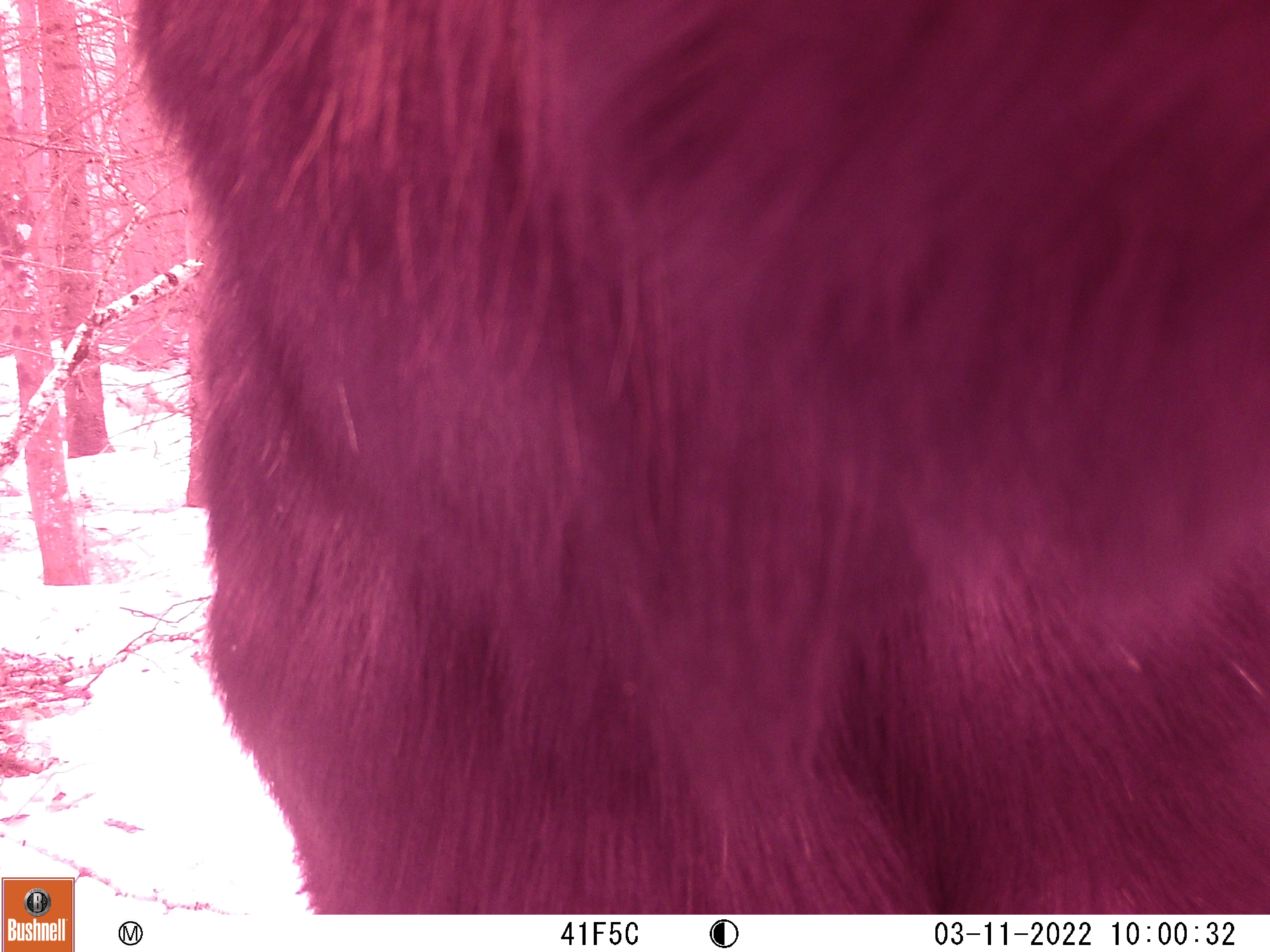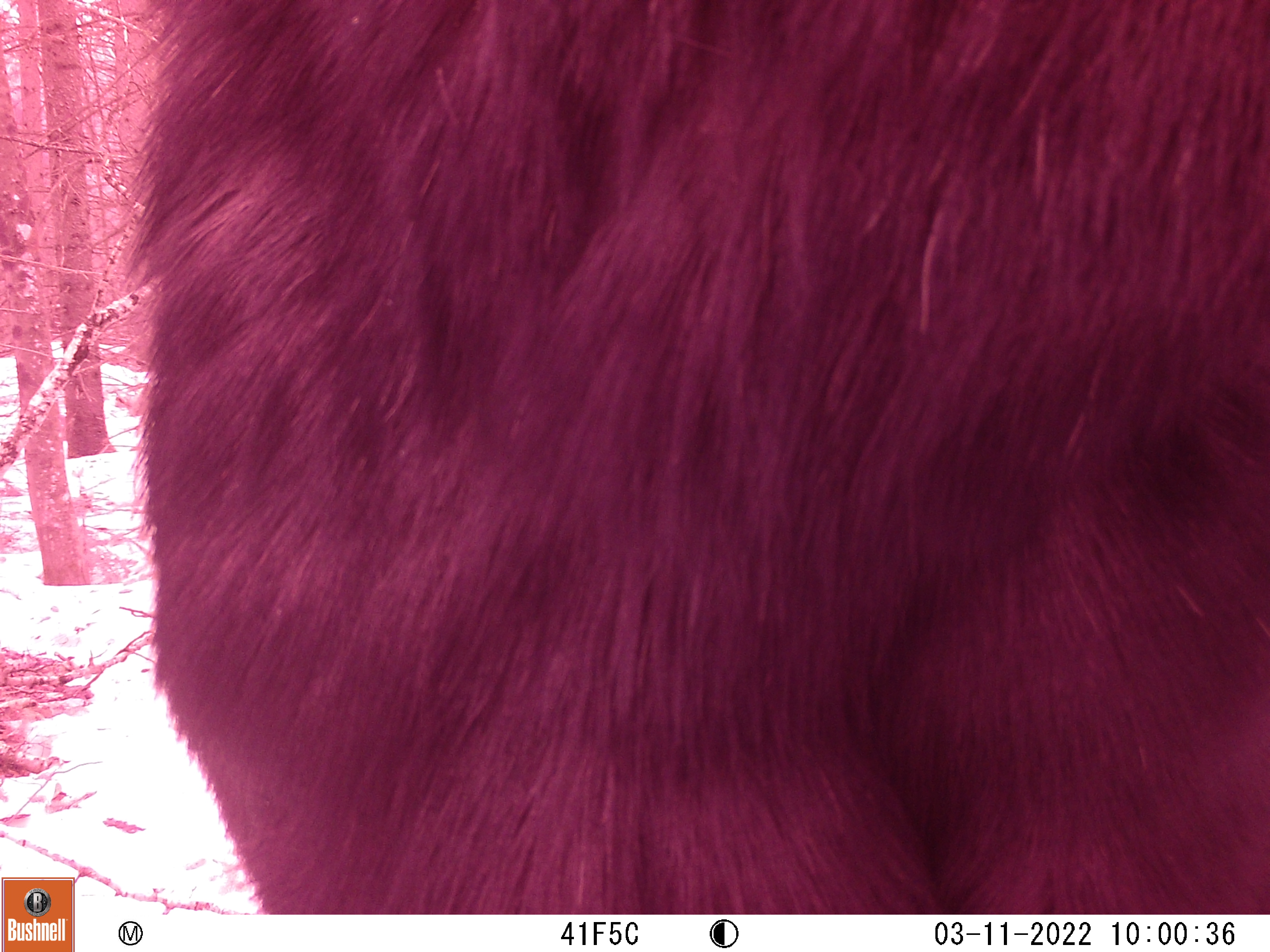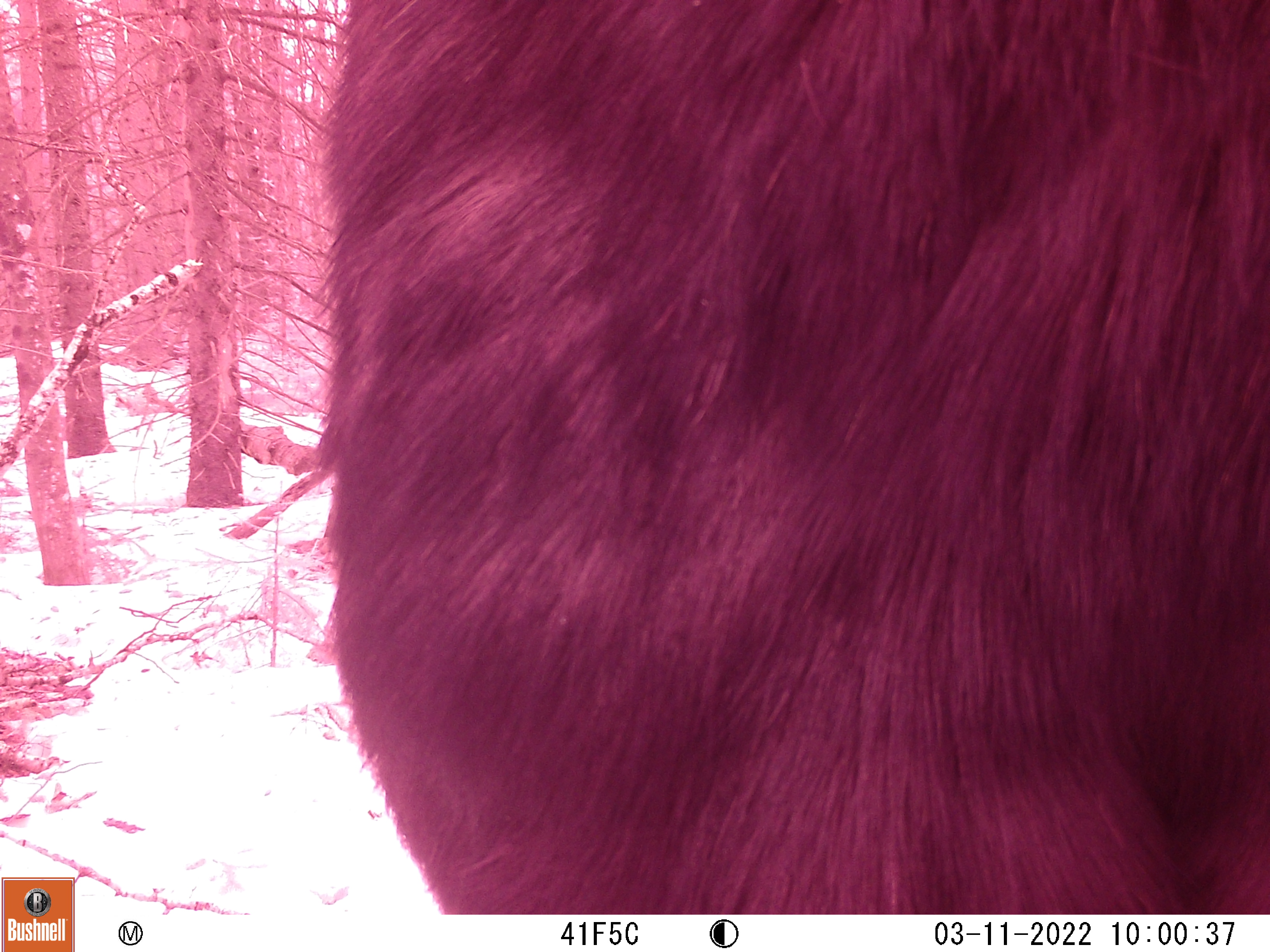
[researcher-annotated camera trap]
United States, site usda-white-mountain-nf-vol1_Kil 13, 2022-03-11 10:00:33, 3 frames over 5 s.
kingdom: Animalia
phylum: Chordata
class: Mammalia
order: Artiodactyla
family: Cervidae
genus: Alces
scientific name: Alces alces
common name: moose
Moose (Alces alces).